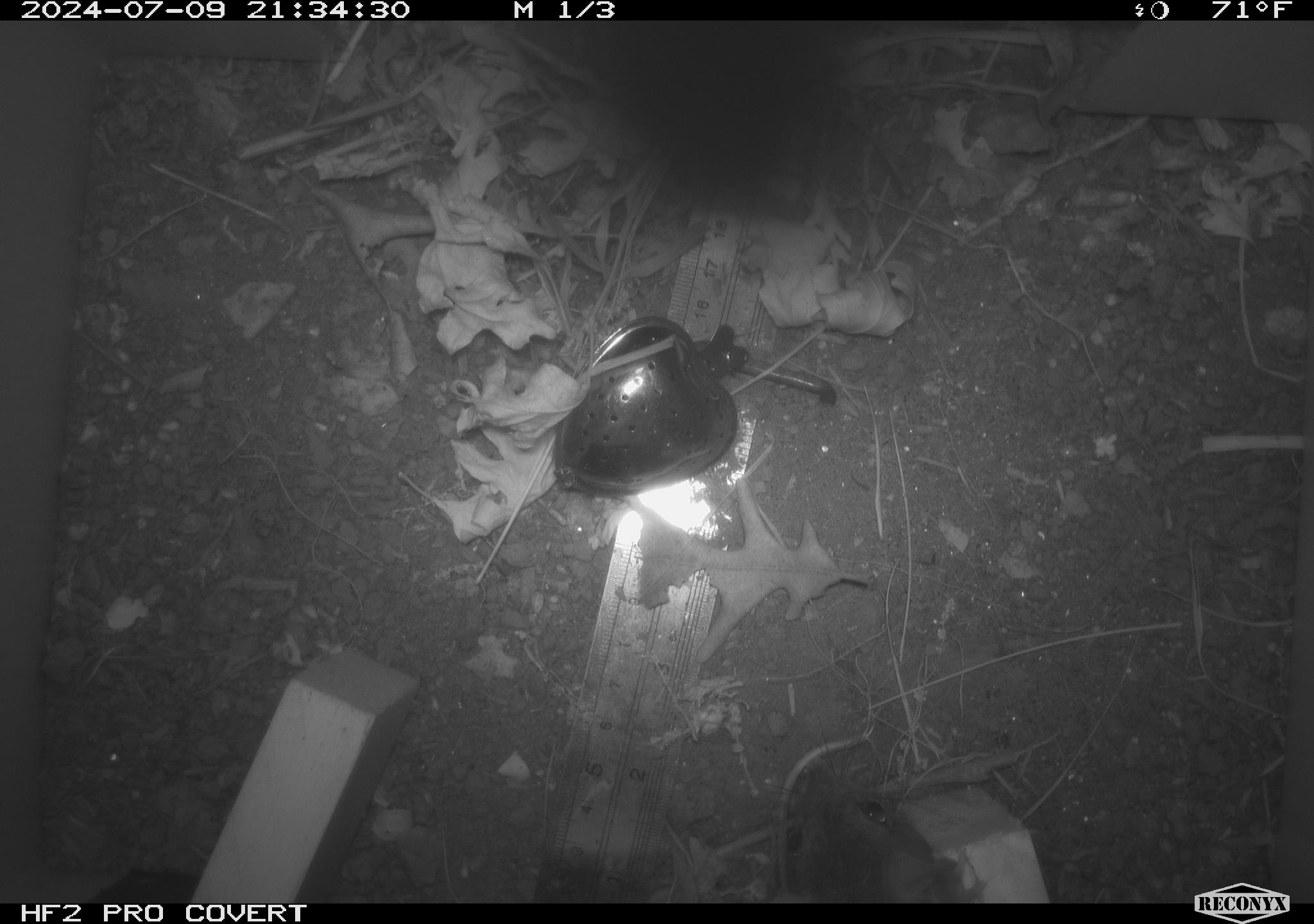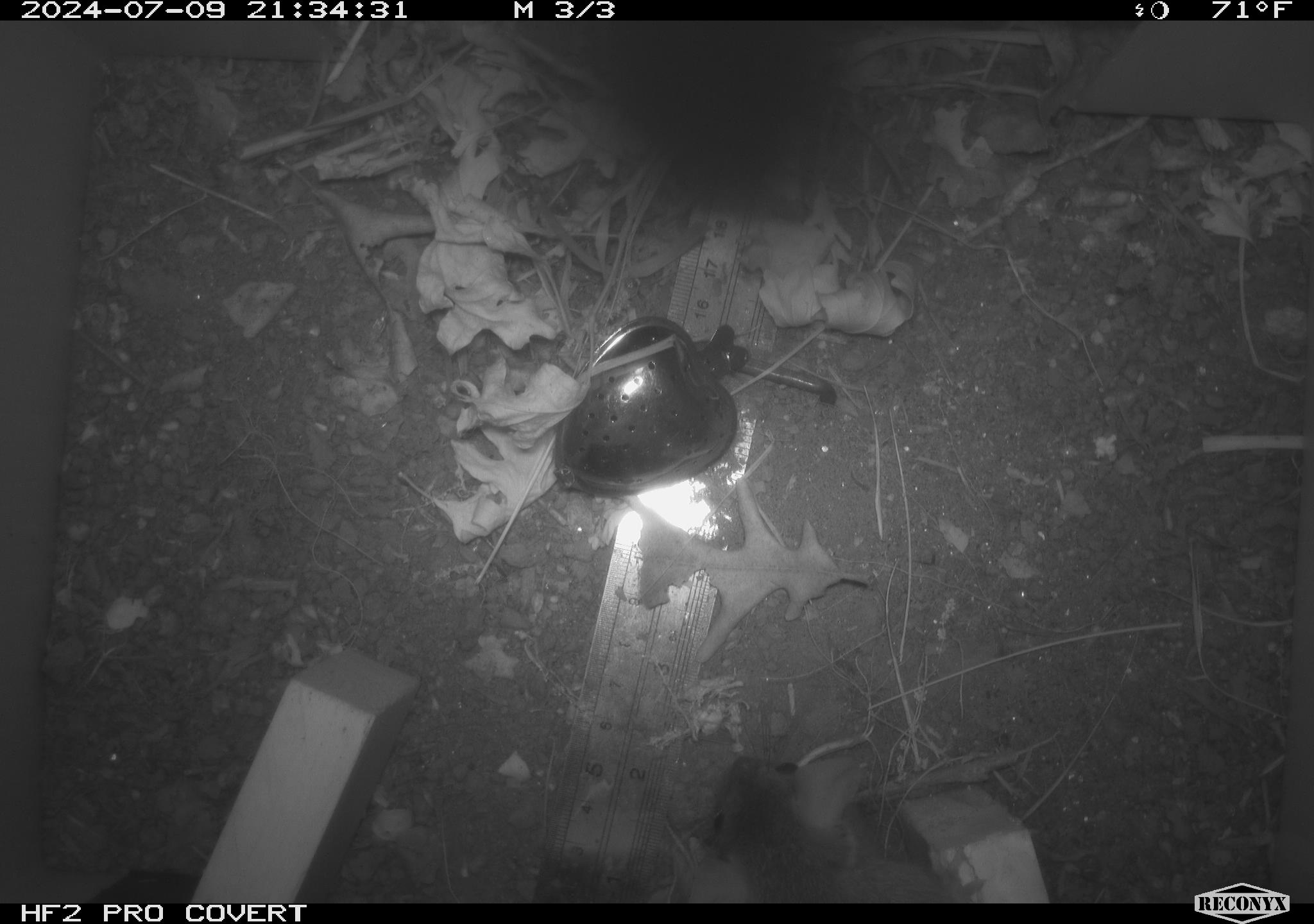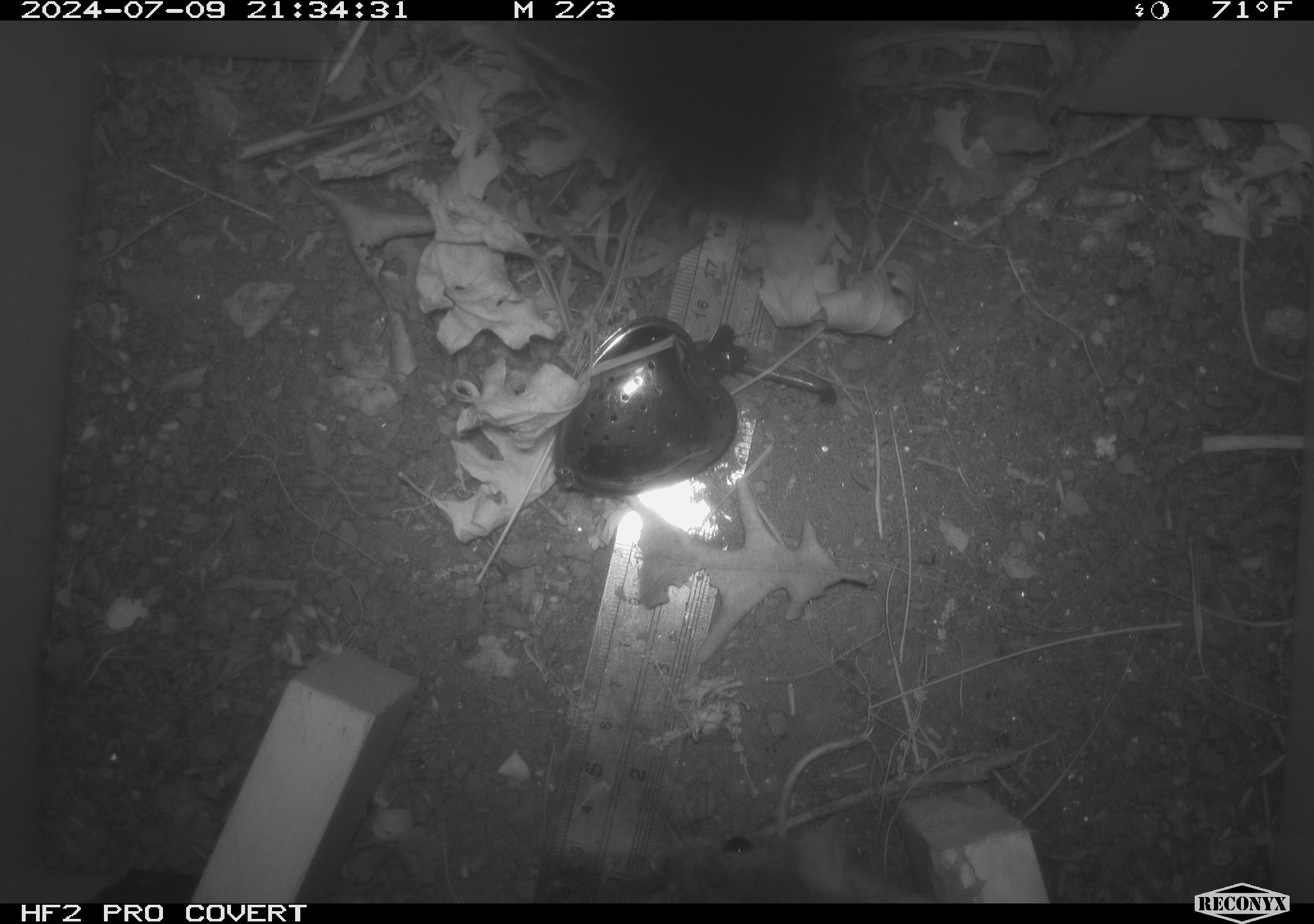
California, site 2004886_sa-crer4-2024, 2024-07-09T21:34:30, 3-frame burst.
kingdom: Animalia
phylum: Chordata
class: Mammalia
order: Rodentia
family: Muridae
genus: Rattus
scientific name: Rattus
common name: rat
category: rattus species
Rattus species (rat) (Rattus).